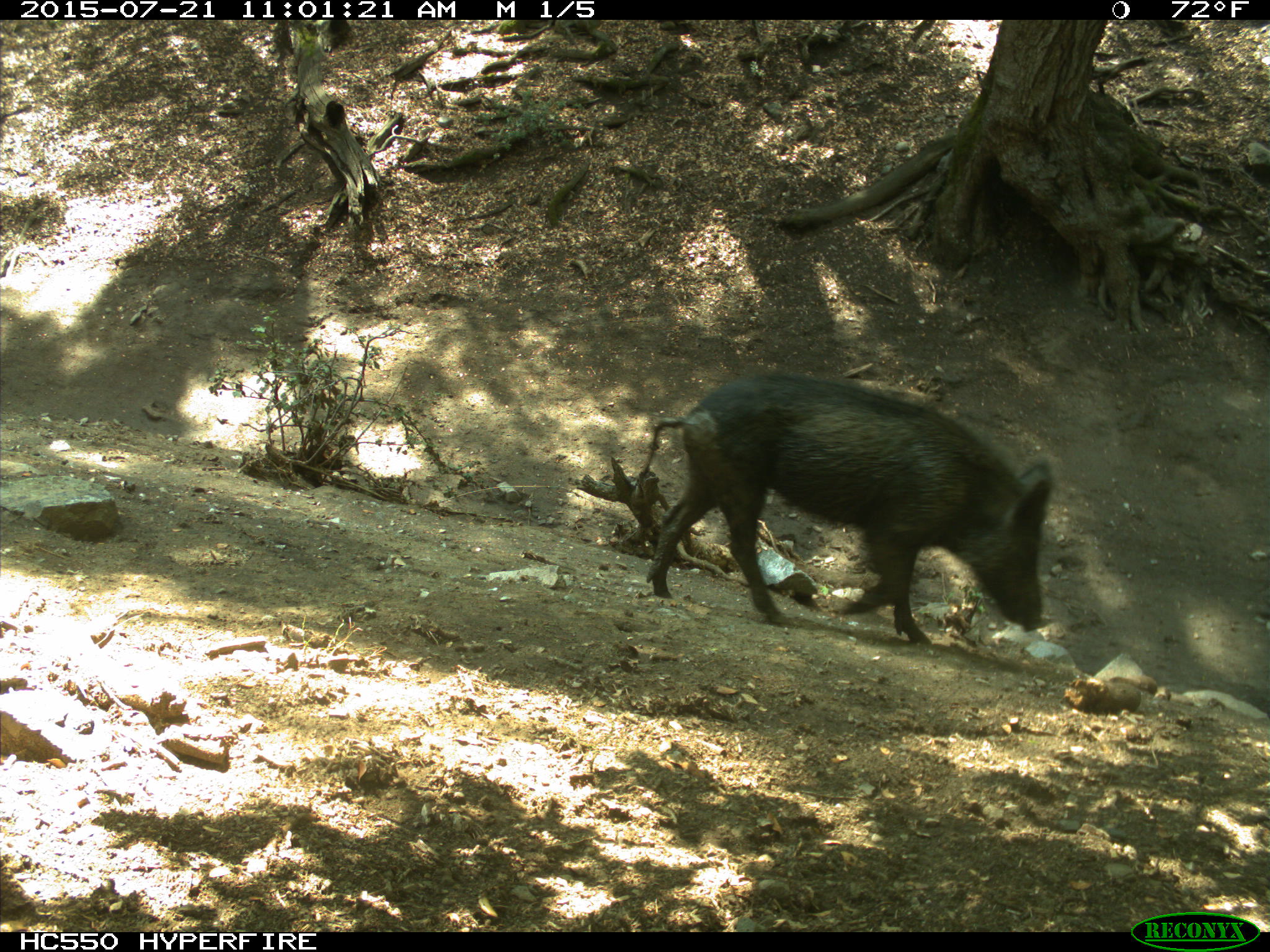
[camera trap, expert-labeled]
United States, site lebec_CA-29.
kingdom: Animalia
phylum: Chordata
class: Mammalia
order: Artiodactyla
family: Suidae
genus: Sus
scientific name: Sus scrofa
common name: wild boar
Sus scrofa (wild boar).